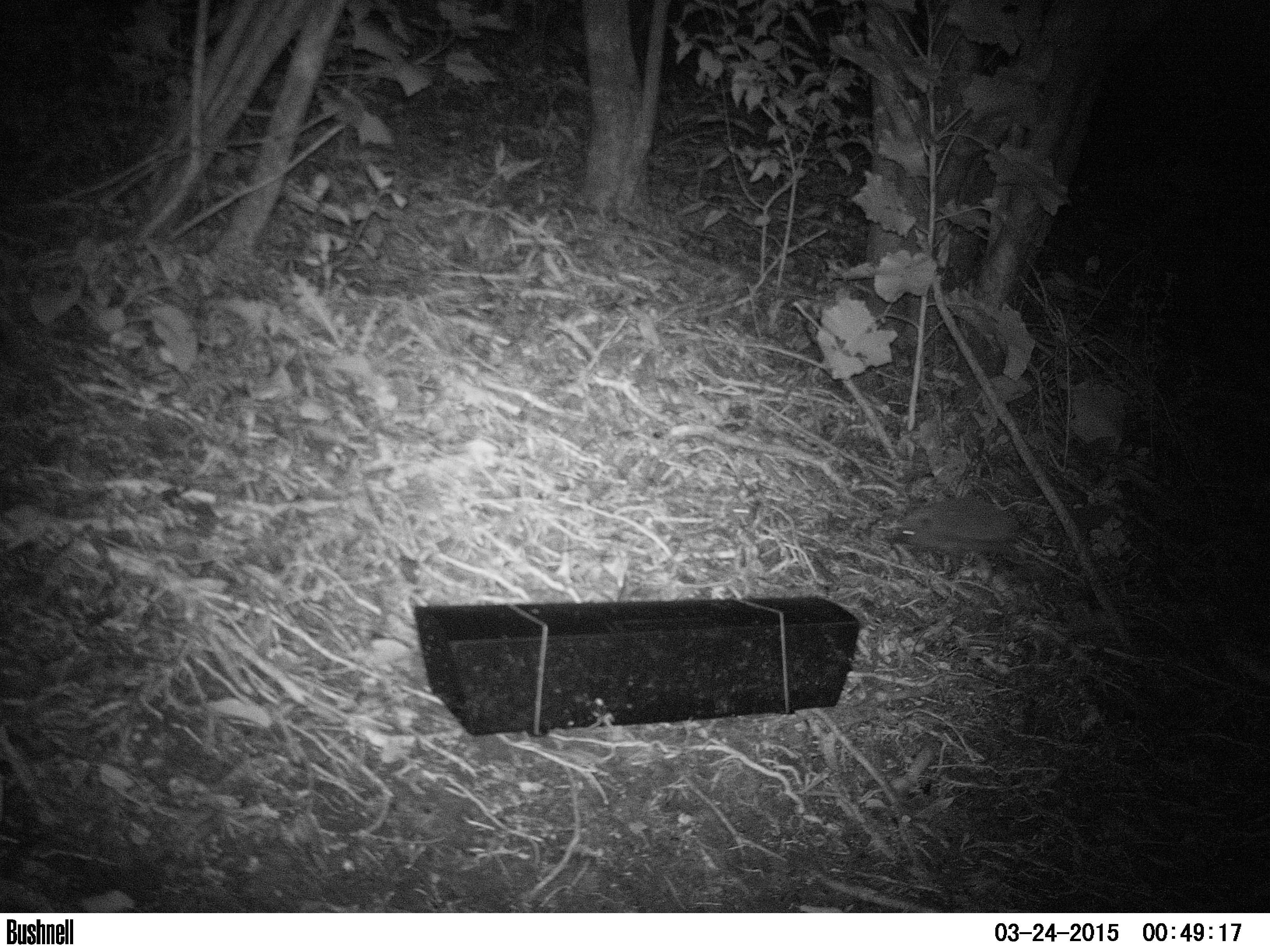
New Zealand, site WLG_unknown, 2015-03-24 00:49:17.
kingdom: Animalia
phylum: Chordata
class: Mammalia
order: Eulipotyphla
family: Erinaceidae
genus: Erinaceus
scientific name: Erinaceus europaeus europaeus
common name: european hedgehog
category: hedgehog